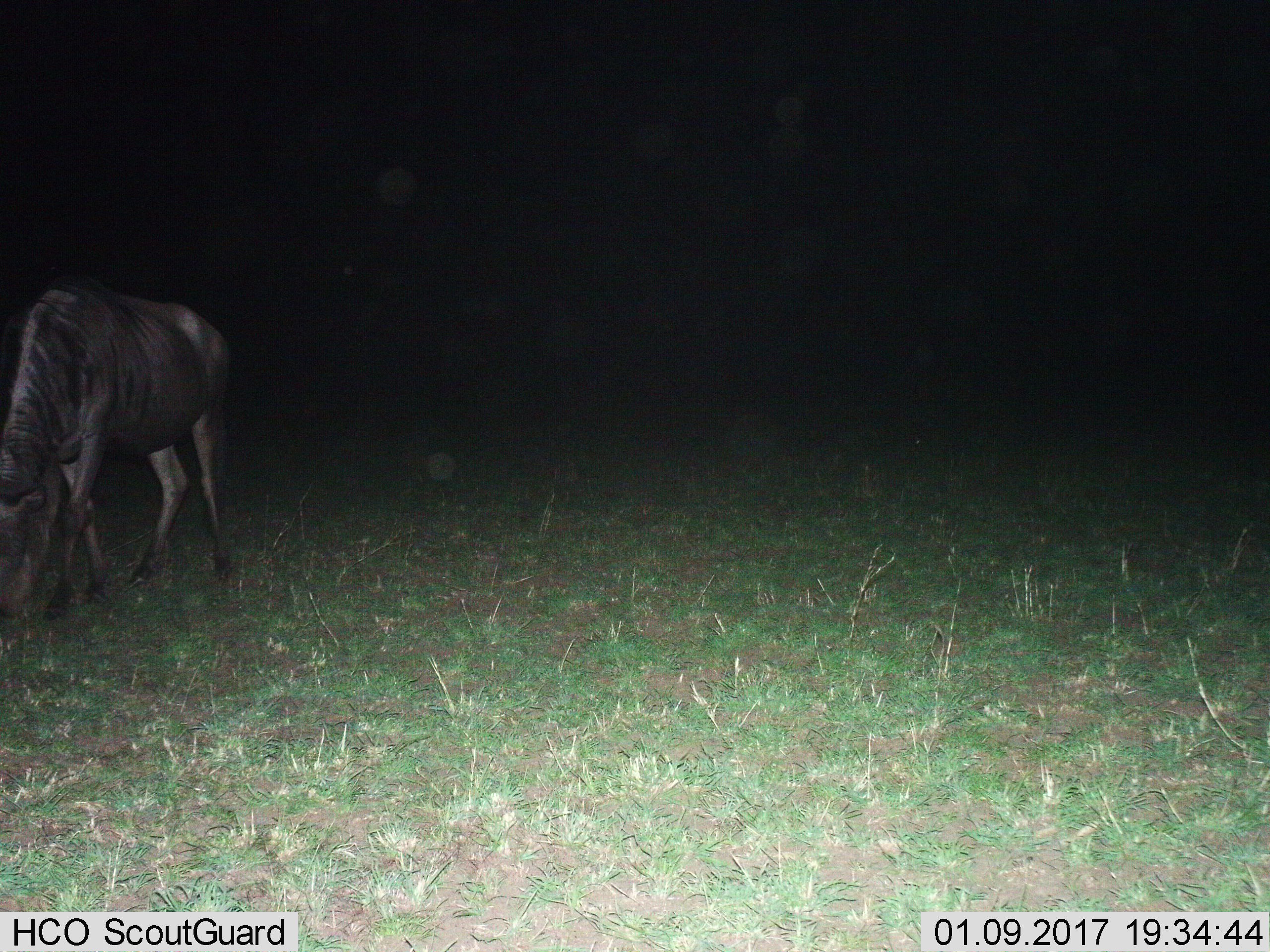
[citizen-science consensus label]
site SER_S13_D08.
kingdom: Animalia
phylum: Chordata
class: Mammalia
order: Artiodactyla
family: Bovidae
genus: Connochaetes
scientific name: Connochaetes taurinus taurinus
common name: blue wildebeest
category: wildebeestblue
Wildebeestblue (blue wildebeest) (Connochaetes taurinus taurinus), count 1. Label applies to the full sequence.